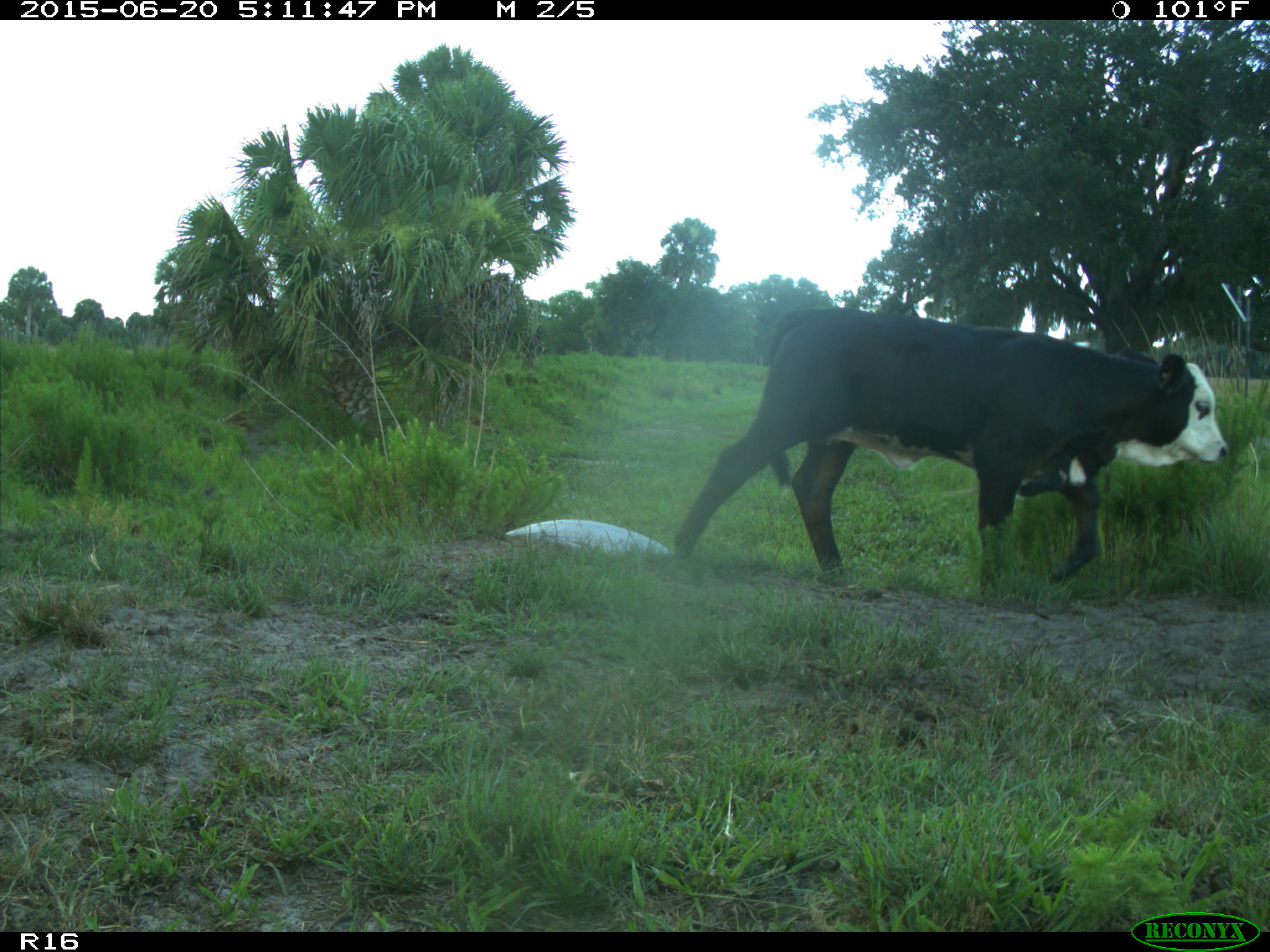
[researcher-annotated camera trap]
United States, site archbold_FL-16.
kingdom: Animalia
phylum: Chordata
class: Mammalia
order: Artiodactyla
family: Bovidae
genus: Bos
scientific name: Bos taurus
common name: domestic cow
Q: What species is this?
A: Bos taurus (domestic cow).